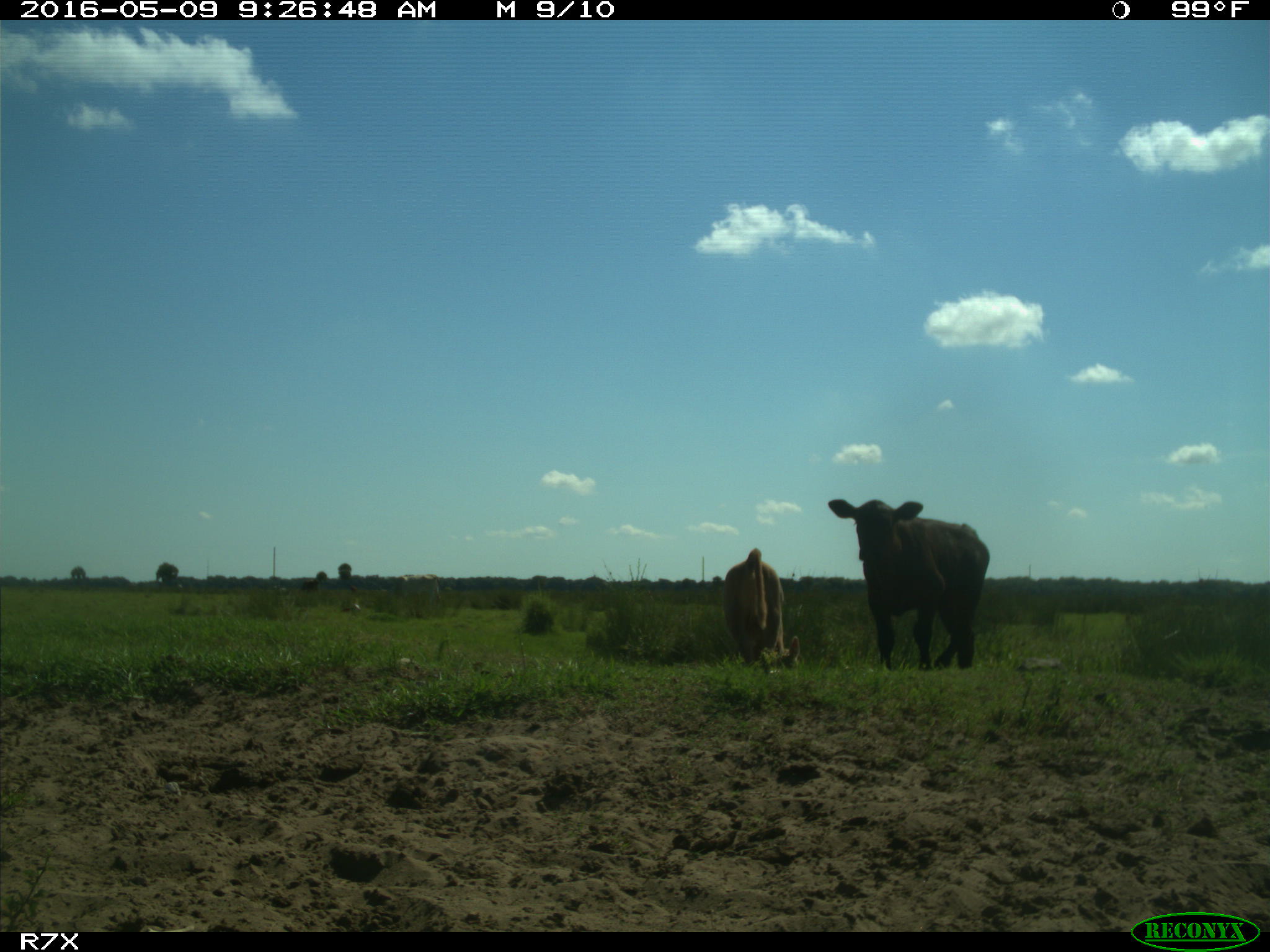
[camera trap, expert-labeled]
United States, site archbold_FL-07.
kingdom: Animalia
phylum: Chordata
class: Mammalia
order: Artiodactyla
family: Bovidae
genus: Bos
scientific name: Bos taurus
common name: domestic cow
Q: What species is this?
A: Bos taurus (domestic cow).